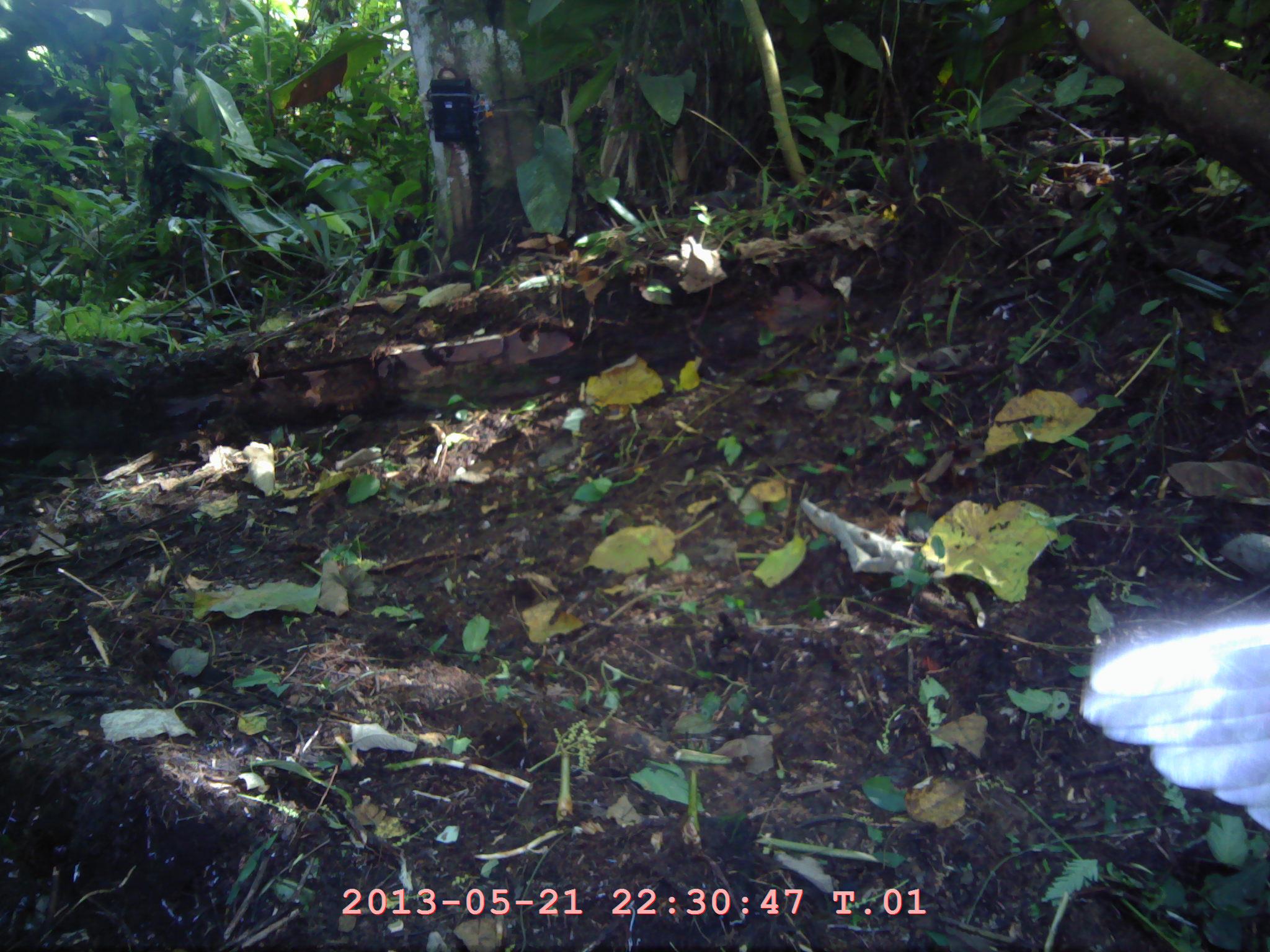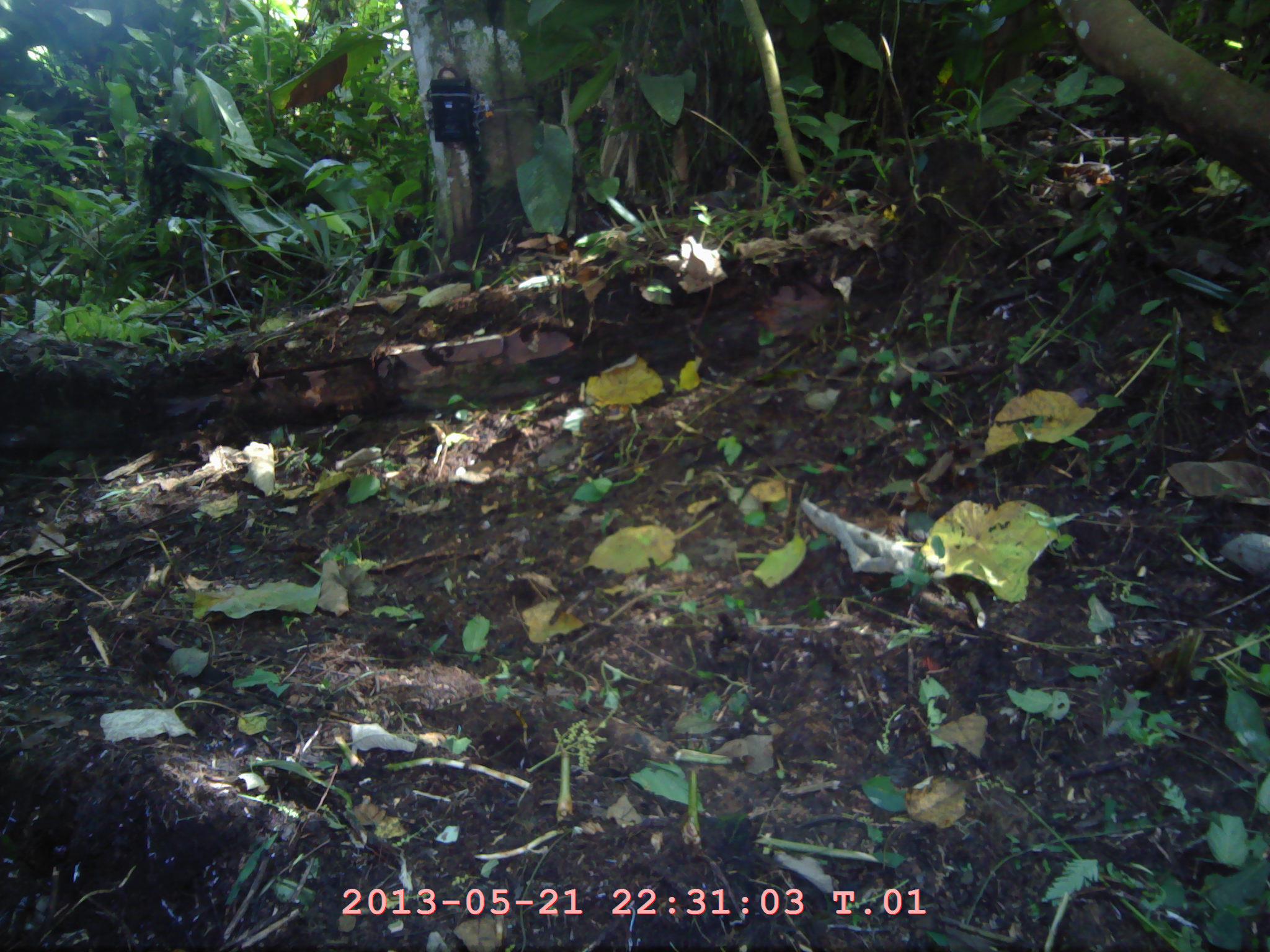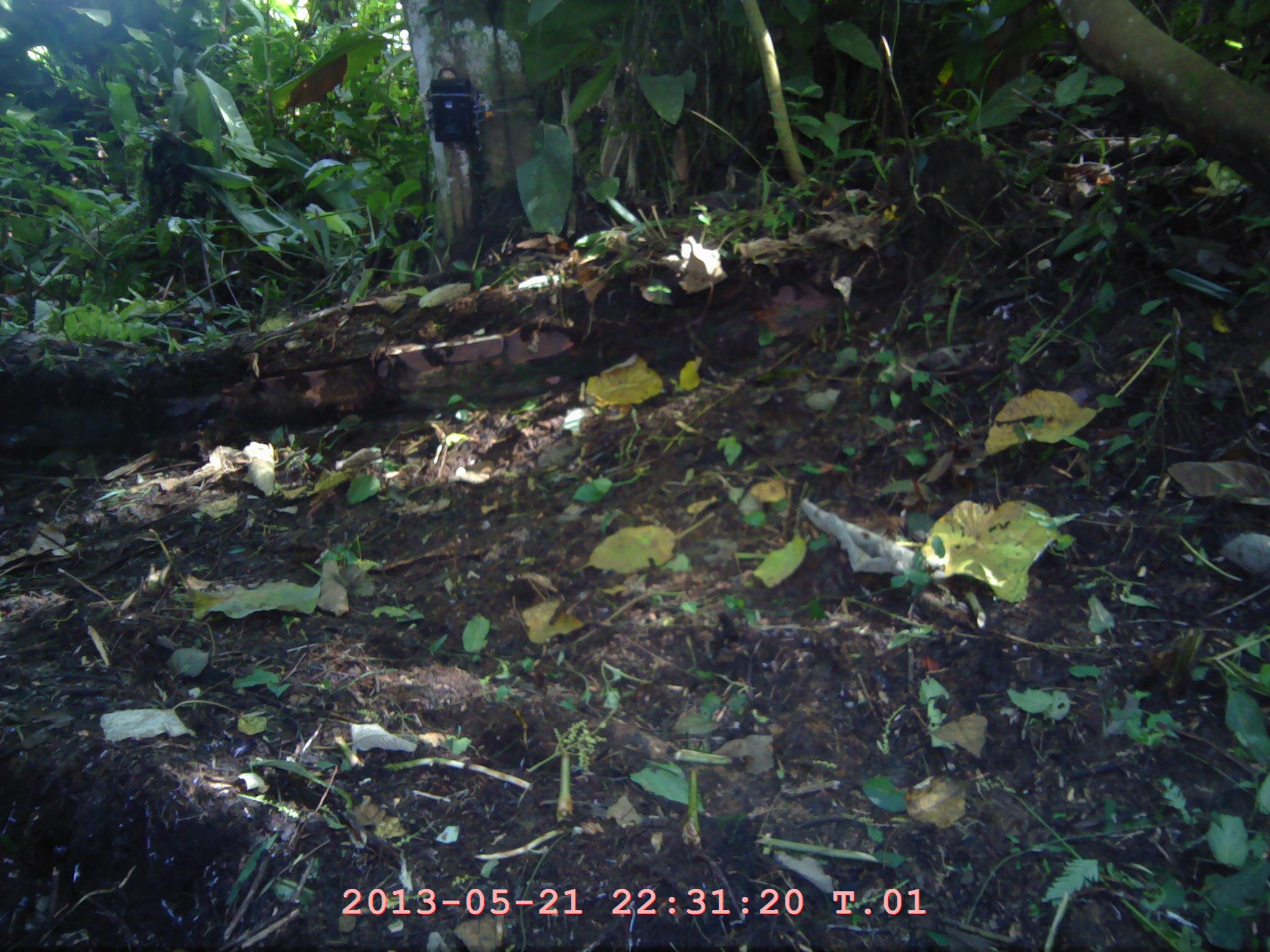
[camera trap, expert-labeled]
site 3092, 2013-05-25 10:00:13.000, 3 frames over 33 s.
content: unidentified animal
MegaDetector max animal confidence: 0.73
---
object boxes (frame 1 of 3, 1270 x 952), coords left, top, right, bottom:
unknown: 1079, 622, 1270, 832